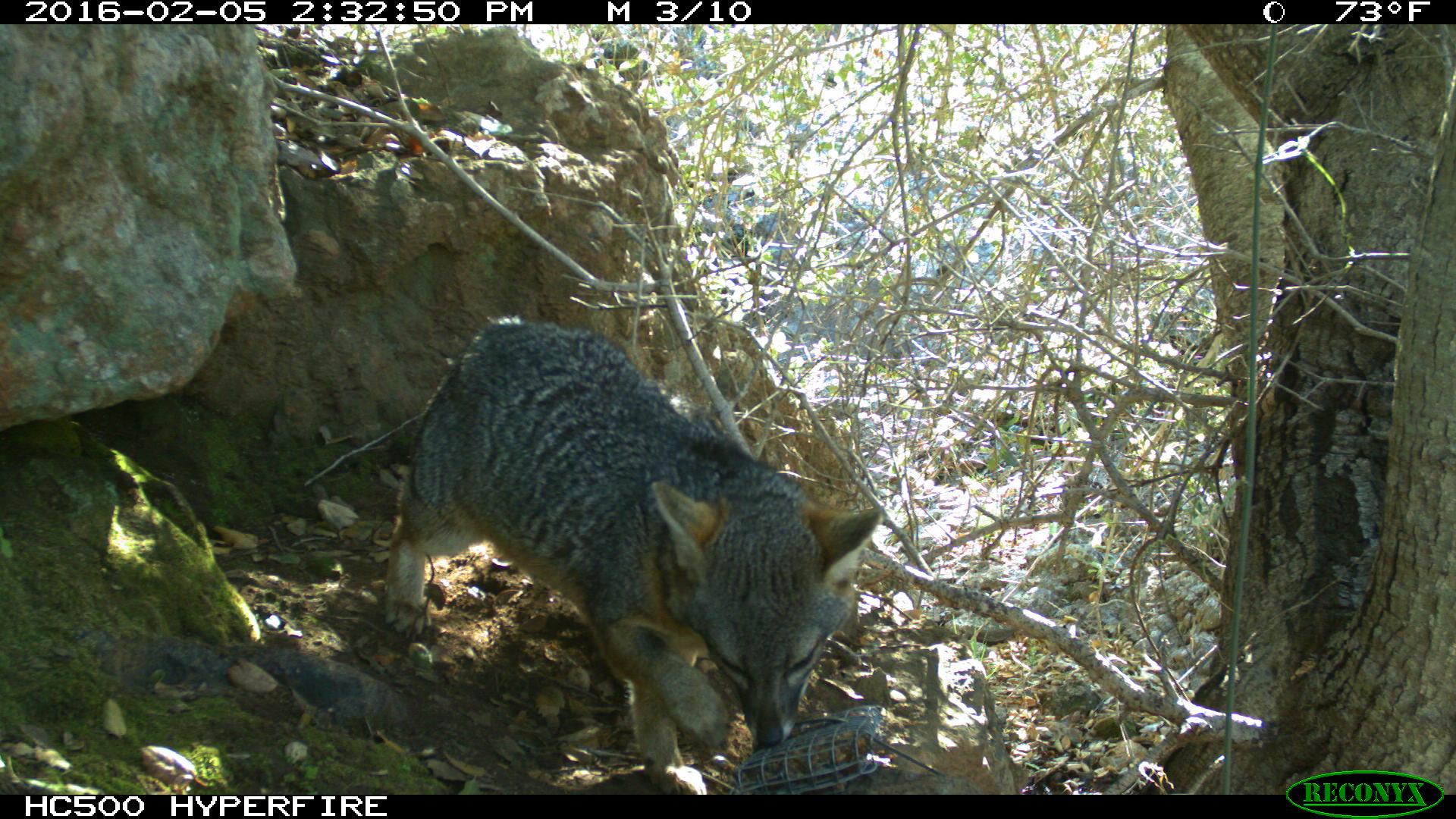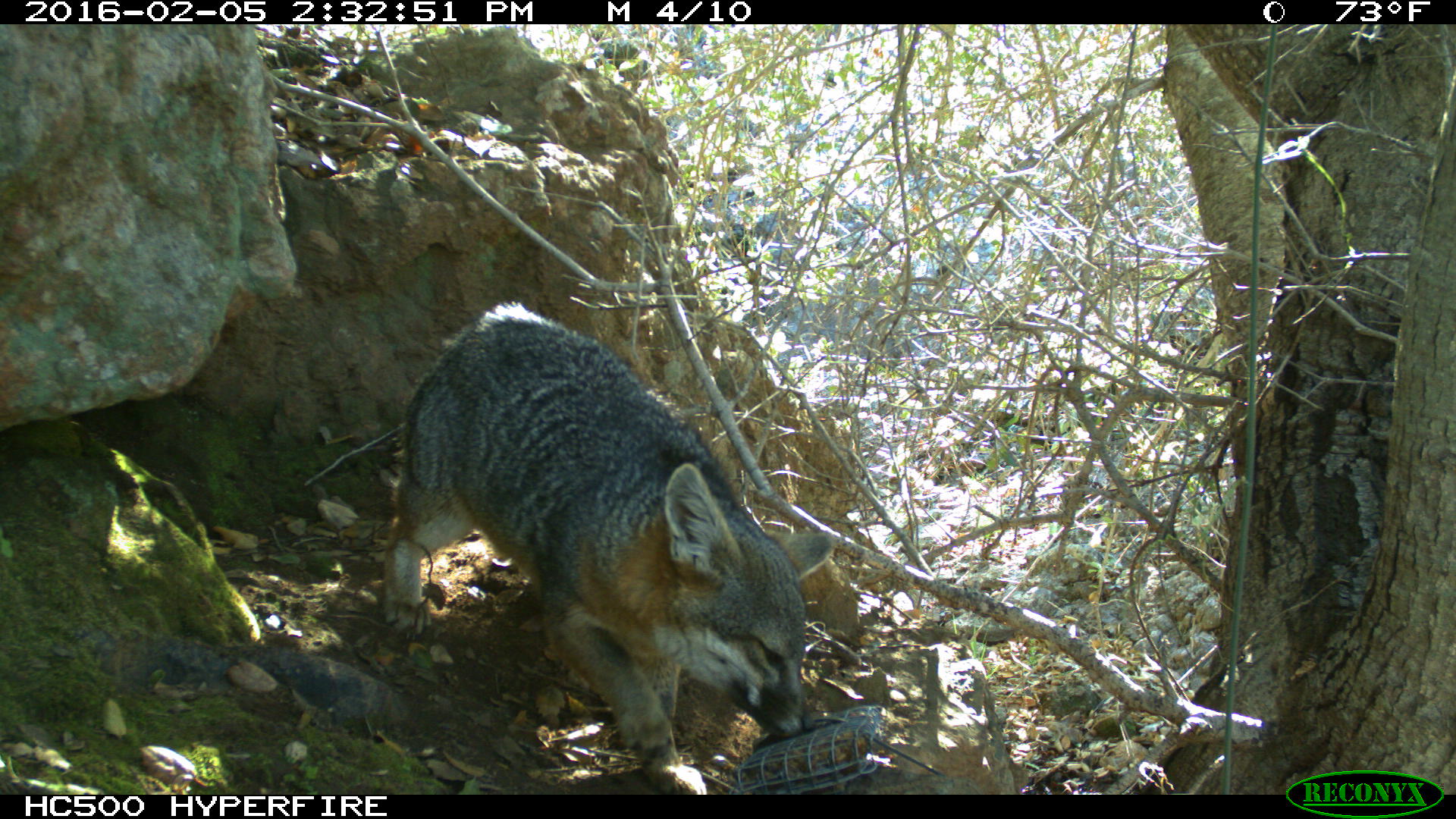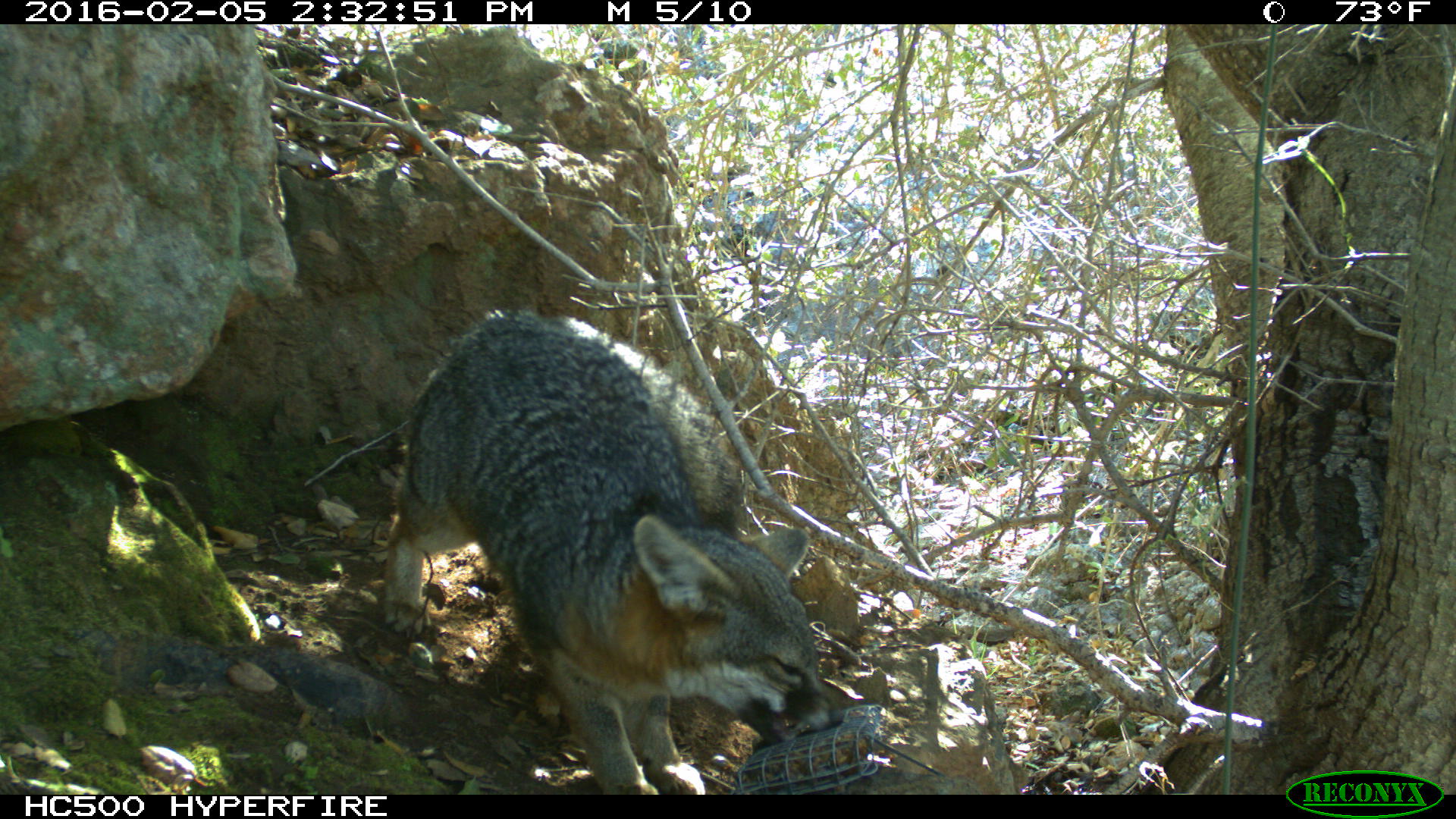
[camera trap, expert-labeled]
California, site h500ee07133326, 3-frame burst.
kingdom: Animalia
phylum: Chordata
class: Mammalia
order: Carnivora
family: Canidae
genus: Urocyon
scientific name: Urocyon littoralis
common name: island fox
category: fox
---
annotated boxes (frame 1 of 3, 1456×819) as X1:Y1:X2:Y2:
fox: 385:317:882:794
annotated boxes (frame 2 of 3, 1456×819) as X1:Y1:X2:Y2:
fox: 383:300:833:794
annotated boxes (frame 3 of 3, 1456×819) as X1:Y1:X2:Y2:
fox: 374:307:845:792